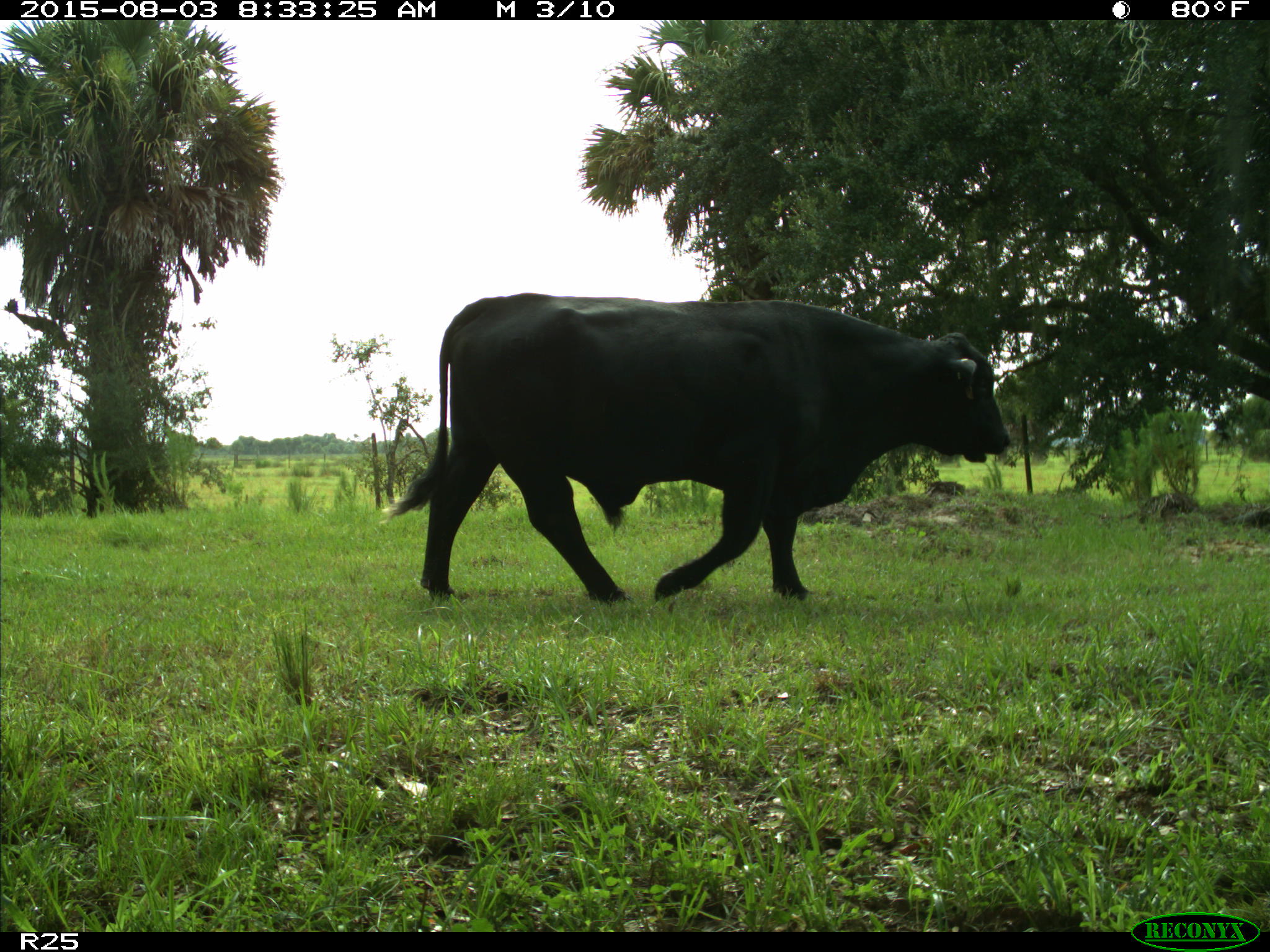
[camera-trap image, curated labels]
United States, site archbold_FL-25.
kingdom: Animalia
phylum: Chordata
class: Mammalia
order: Artiodactyla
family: Bovidae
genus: Bos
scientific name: Bos taurus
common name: domestic cow